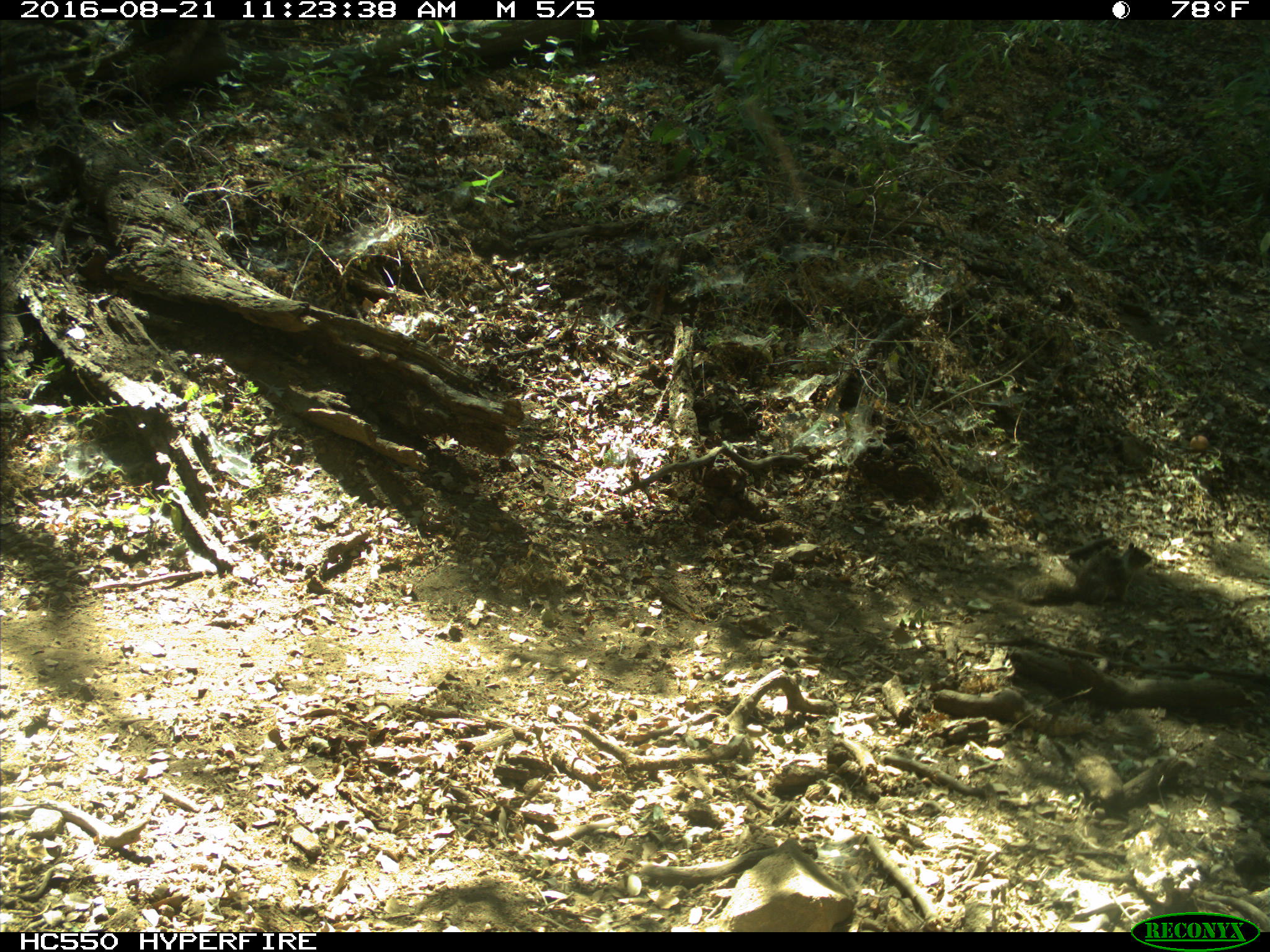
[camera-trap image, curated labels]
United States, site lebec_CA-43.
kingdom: Animalia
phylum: Chordata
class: Mammalia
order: Rodentia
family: Sciuridae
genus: Otospermophilus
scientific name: Otospermophilus beecheyi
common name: california ground squirrel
Otospermophilus beecheyi (california ground squirrel).